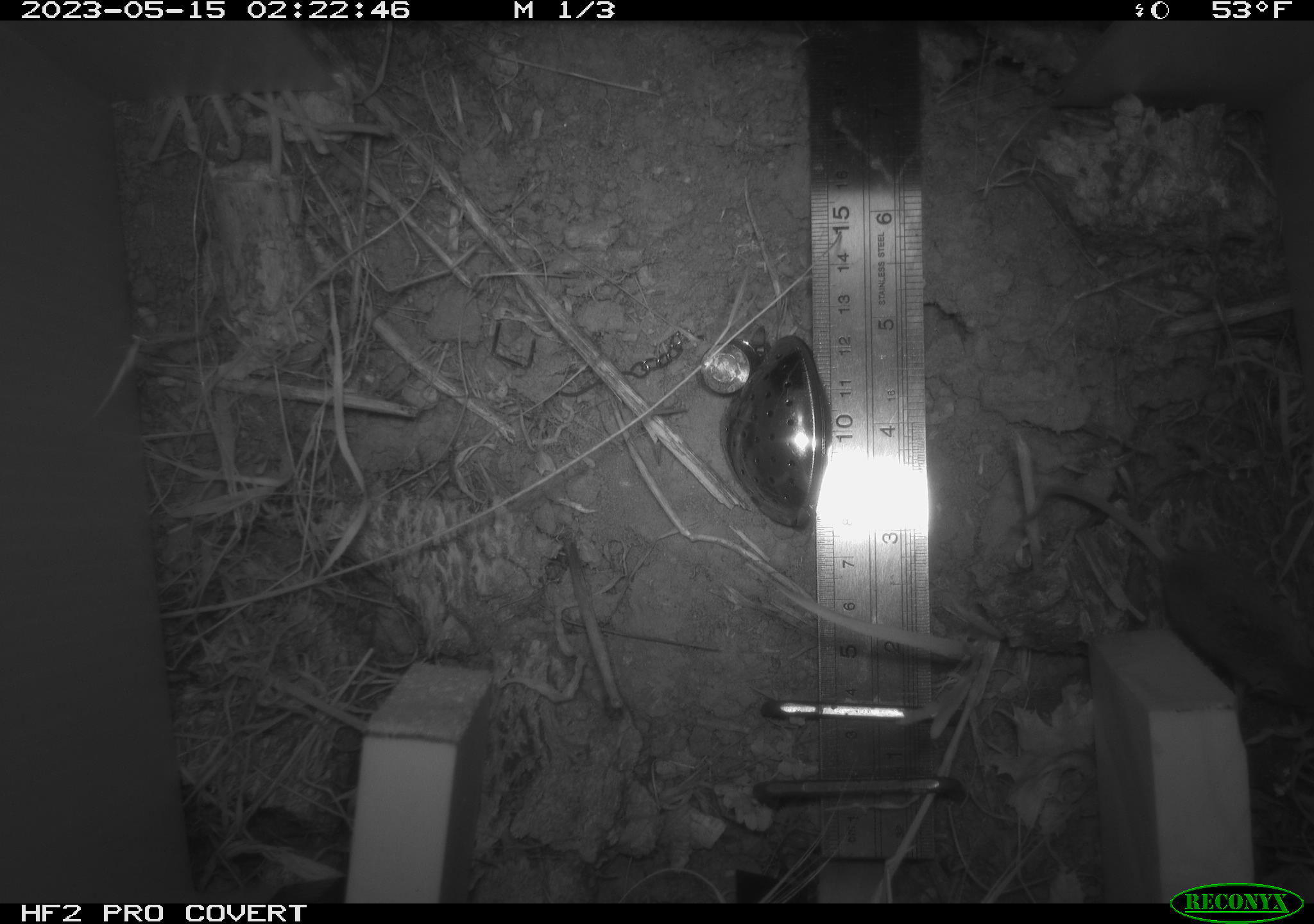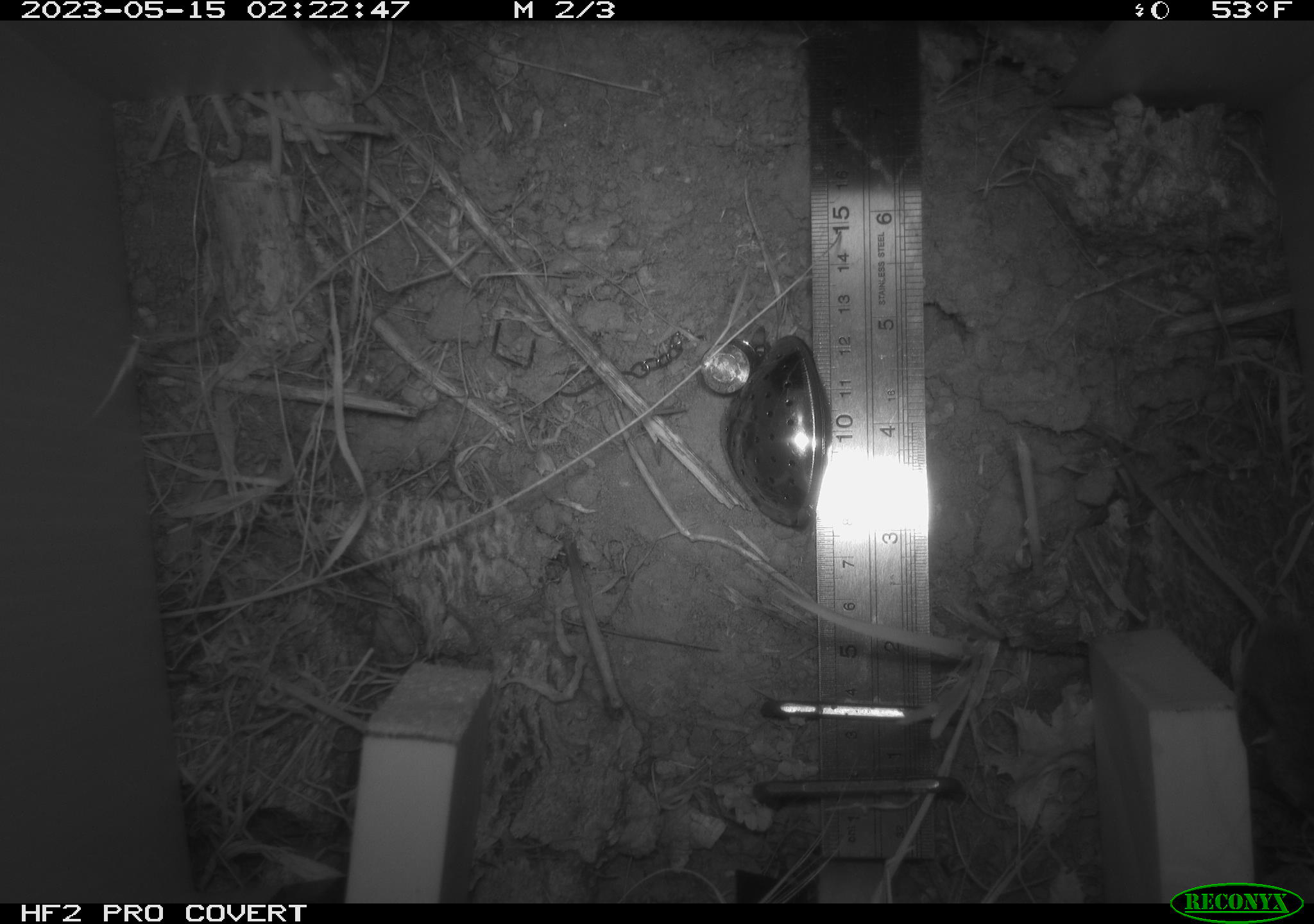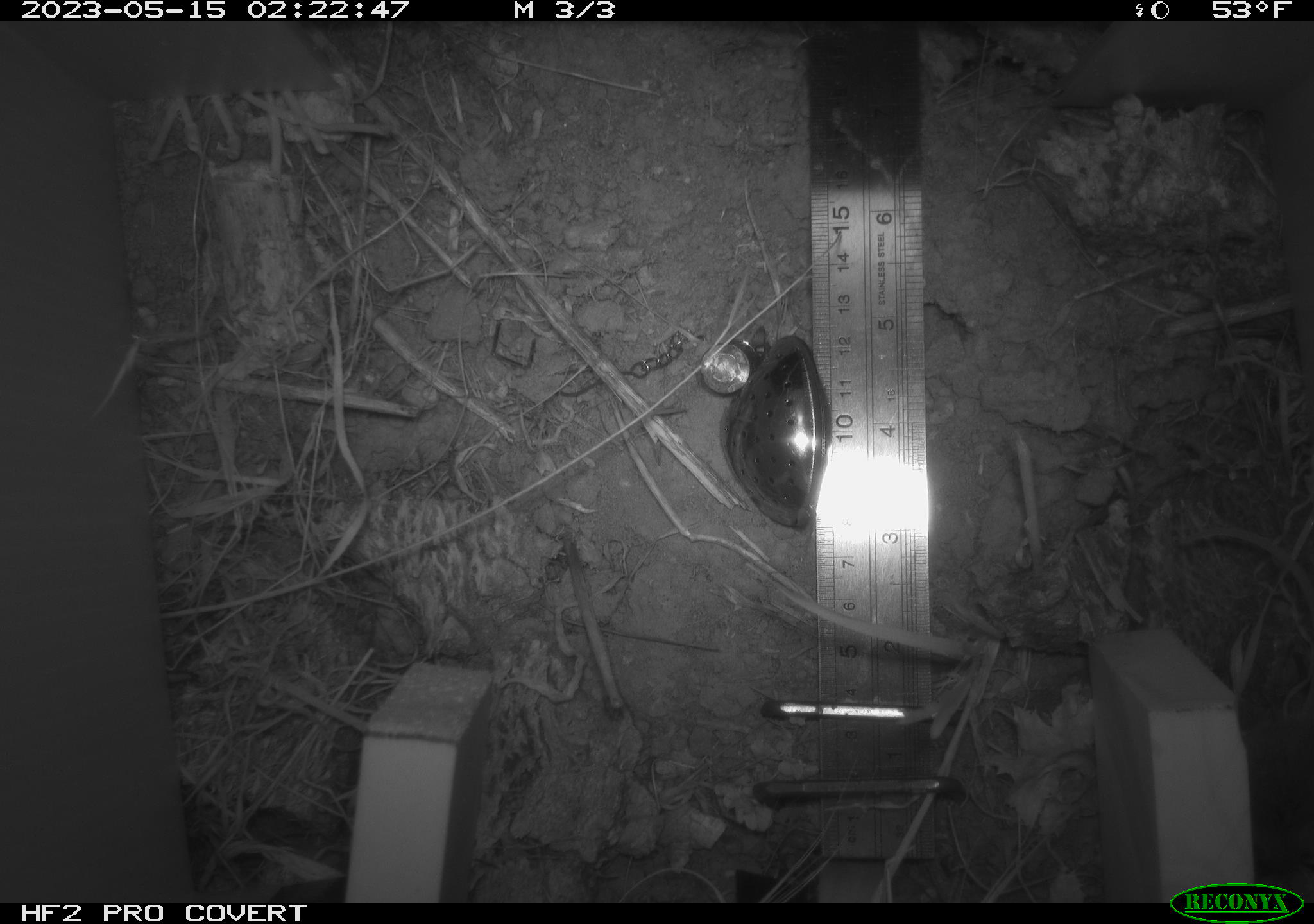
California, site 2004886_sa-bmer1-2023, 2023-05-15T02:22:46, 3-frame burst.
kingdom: Animalia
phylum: Chordata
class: Mammalia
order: Rodentia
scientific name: Rodentia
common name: mouse species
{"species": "mouse species (Rodentia)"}